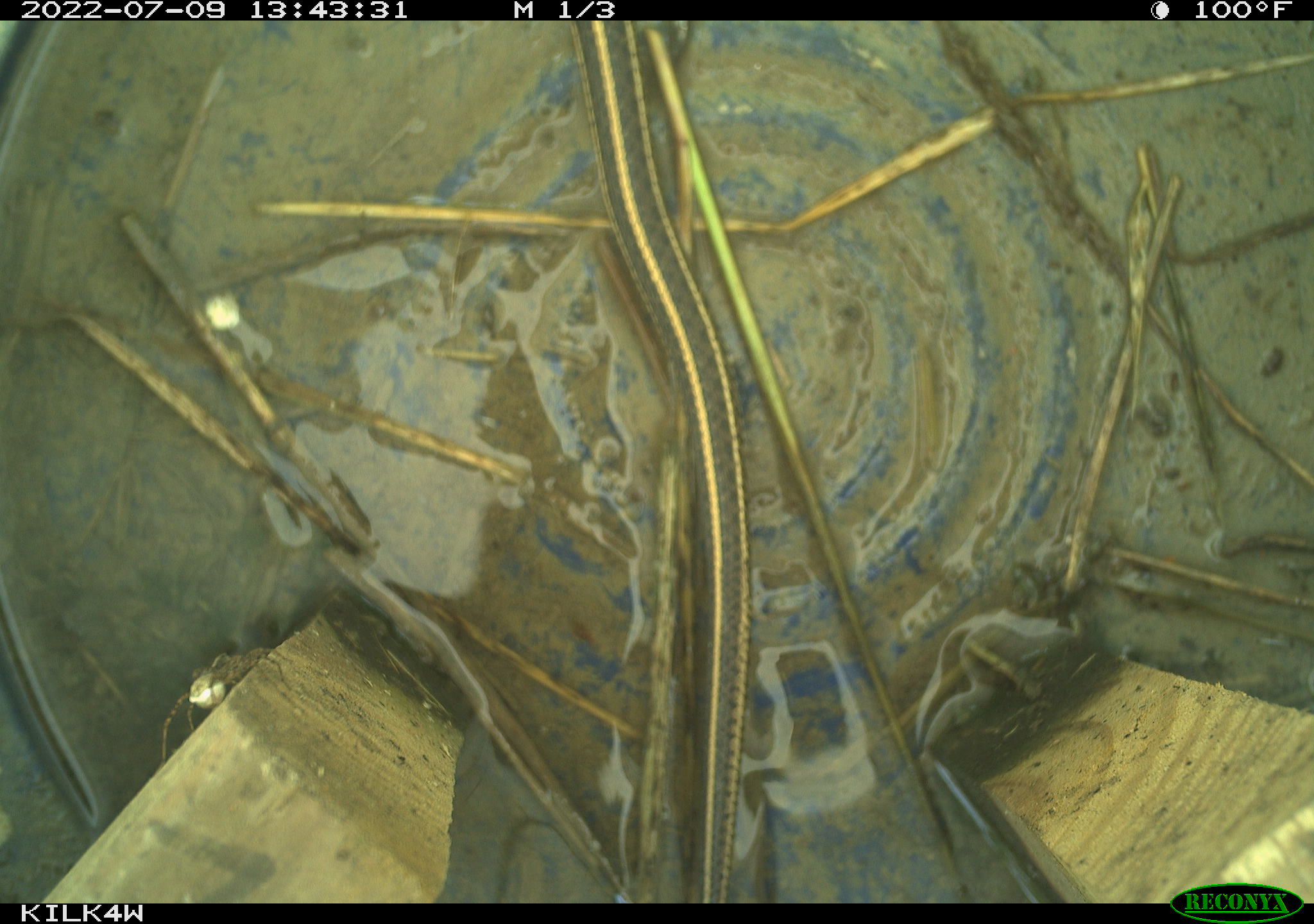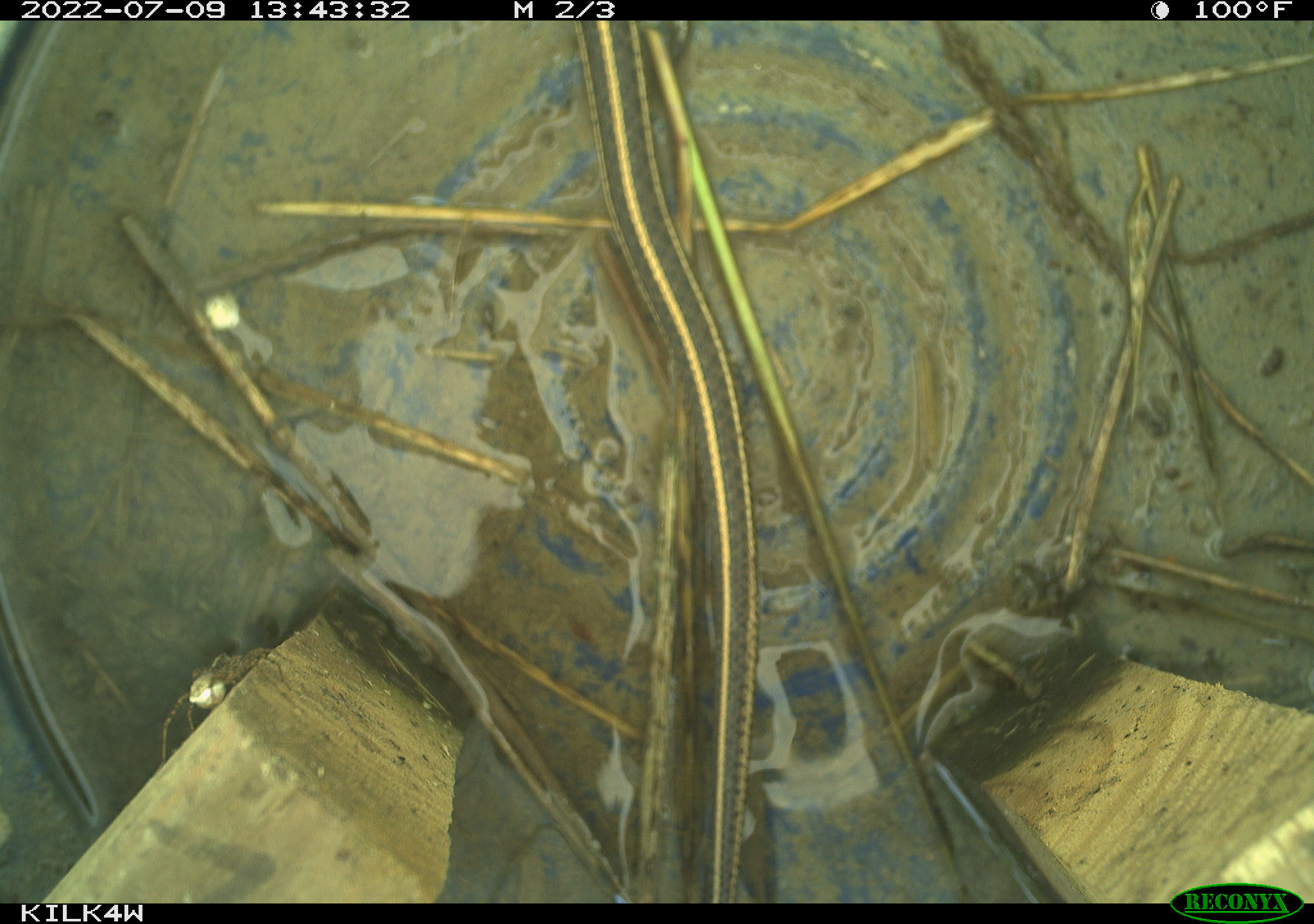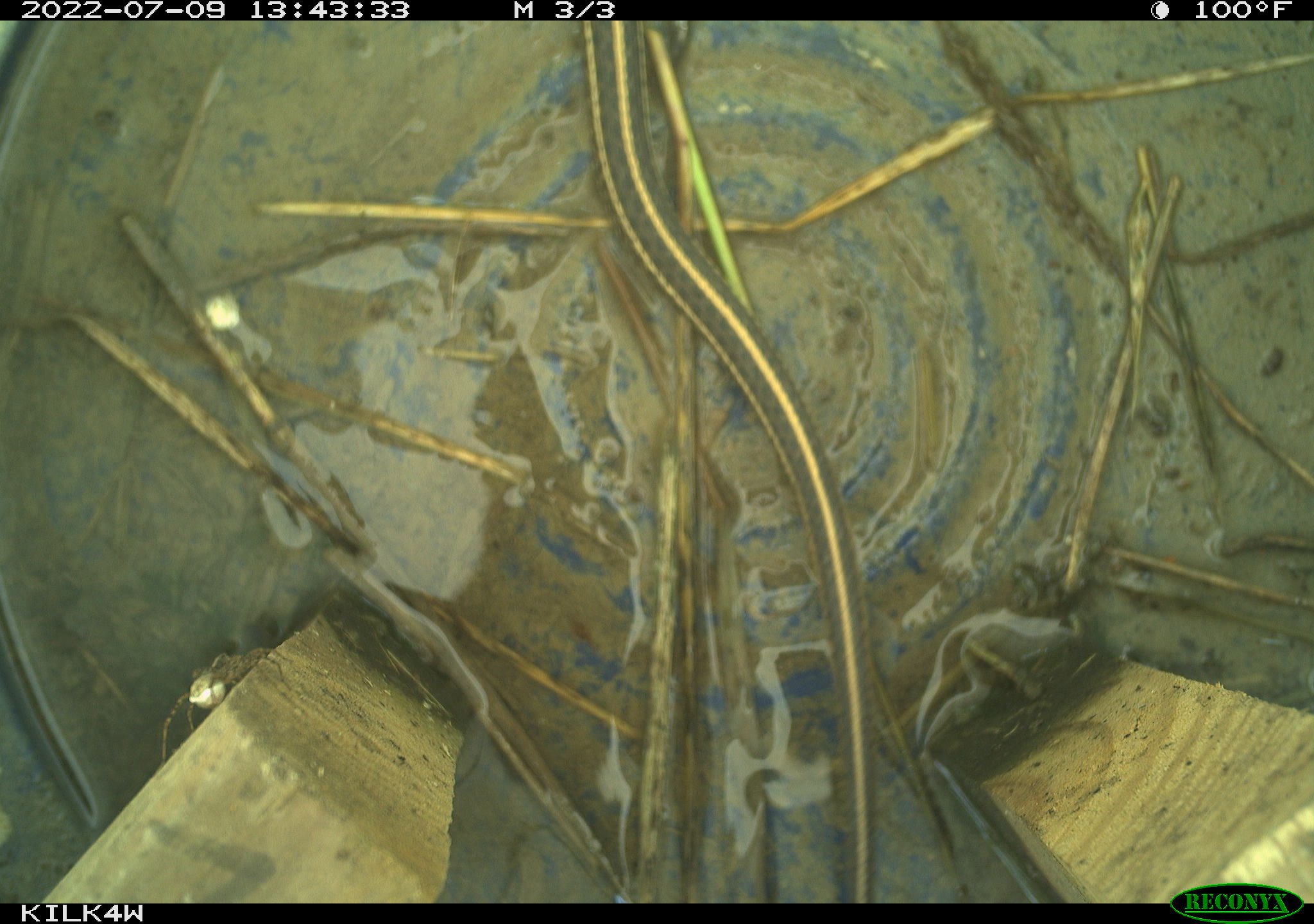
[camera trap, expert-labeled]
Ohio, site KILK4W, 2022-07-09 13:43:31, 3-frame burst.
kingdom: Animalia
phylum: Chordata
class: Reptilia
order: Squamata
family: Colubridae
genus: Thamnophis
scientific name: Thamnophis radix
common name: plains gartersnake